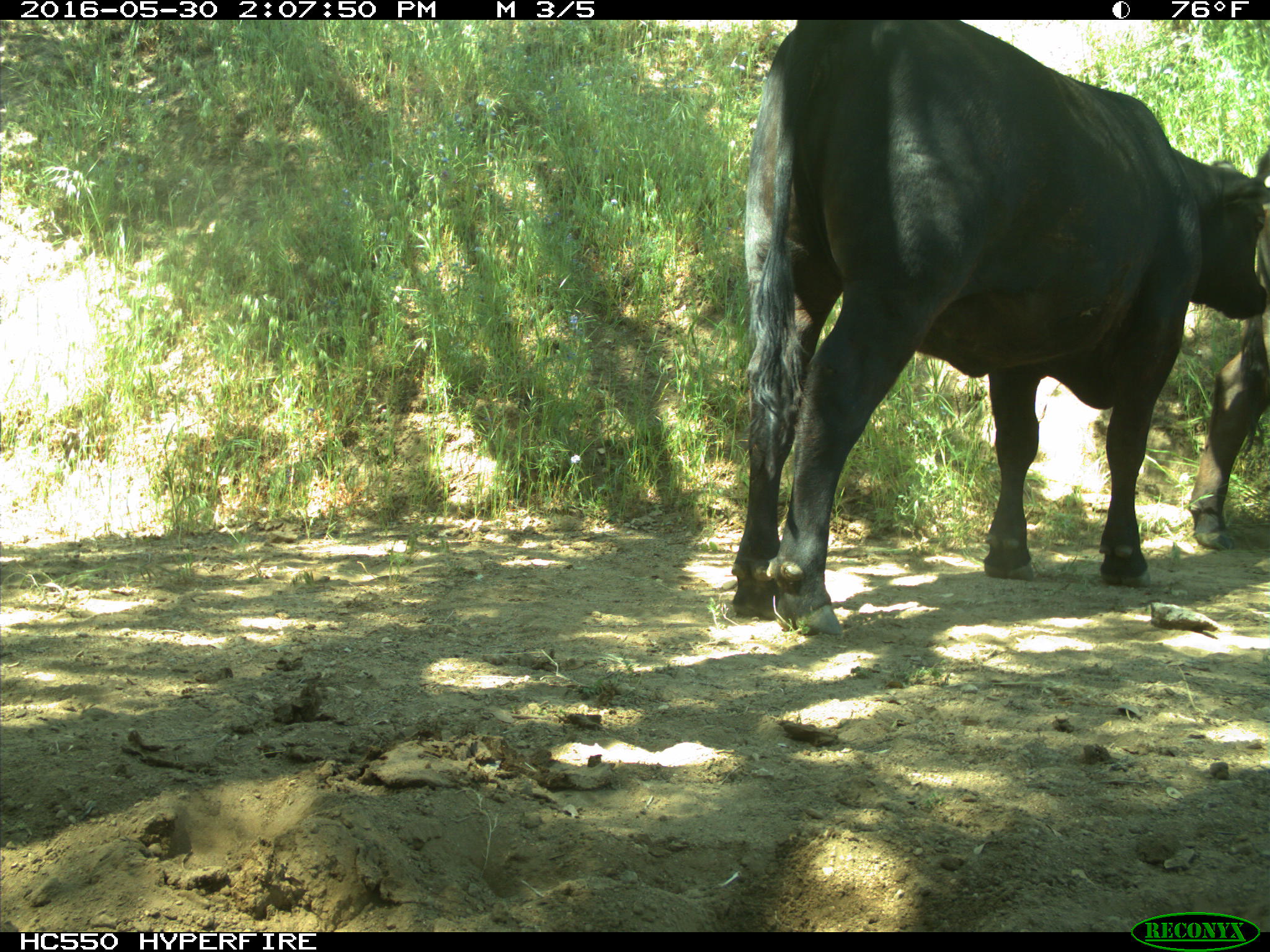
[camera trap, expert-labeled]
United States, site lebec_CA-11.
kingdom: Animalia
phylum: Chordata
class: Mammalia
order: Artiodactyla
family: Bovidae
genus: Bos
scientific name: Bos taurus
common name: domestic cow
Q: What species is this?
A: Bos taurus (domestic cow).